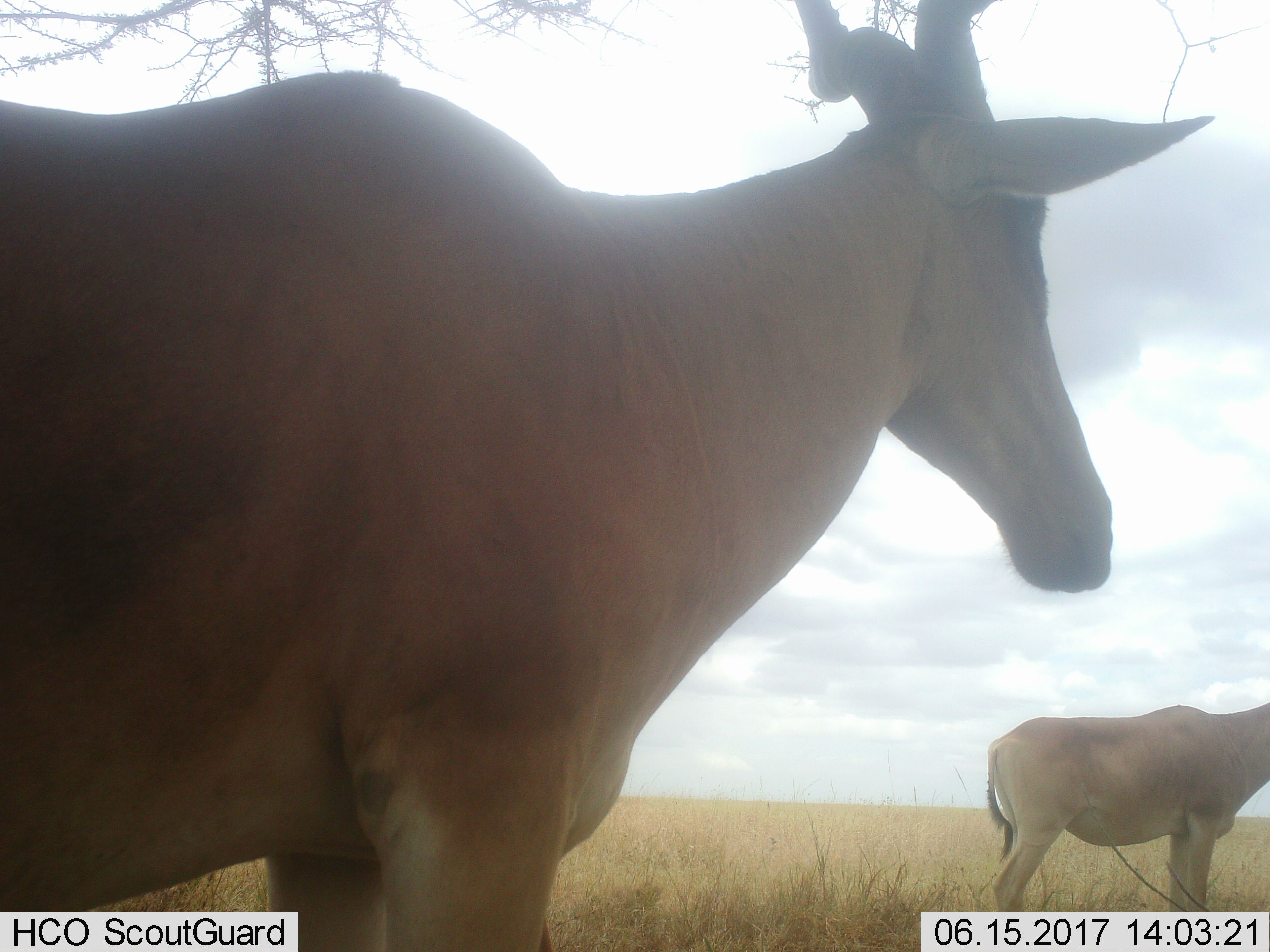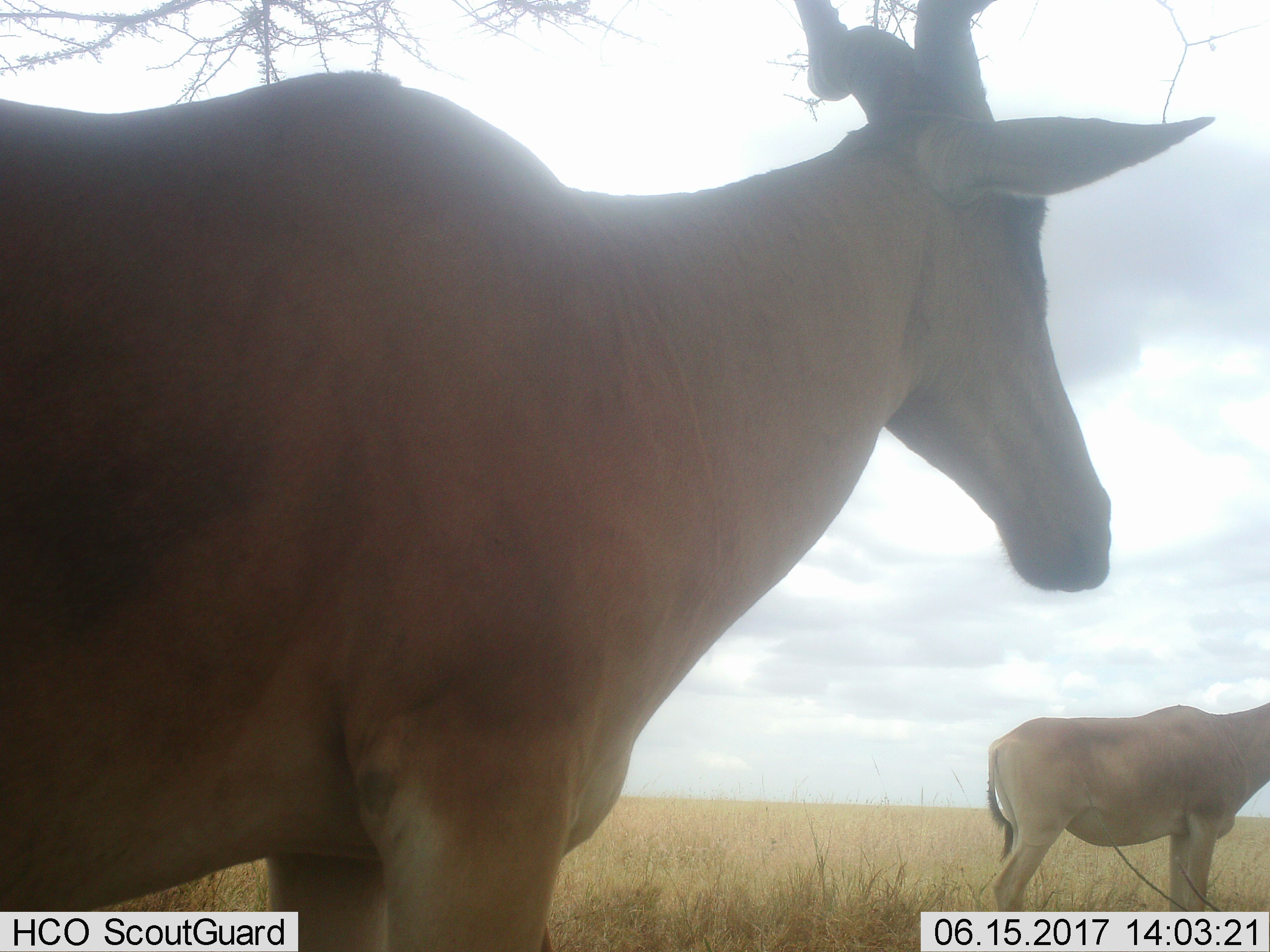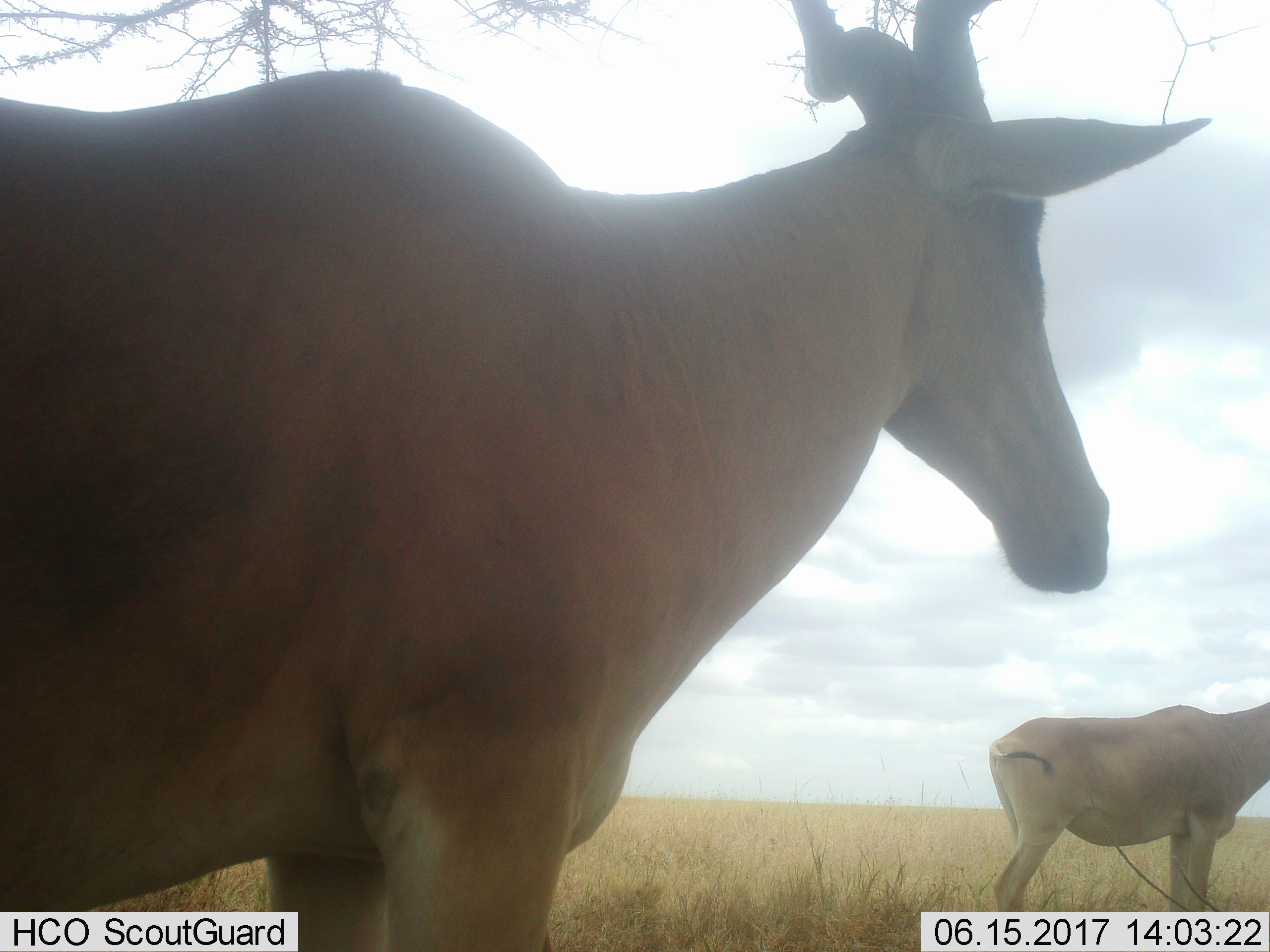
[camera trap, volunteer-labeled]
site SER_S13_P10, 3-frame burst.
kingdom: Animalia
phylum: Chordata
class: Mammalia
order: Artiodactyla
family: Bovidae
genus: Alcelaphus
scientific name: Alcelaphus buselaphus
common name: hartebeest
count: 2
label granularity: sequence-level